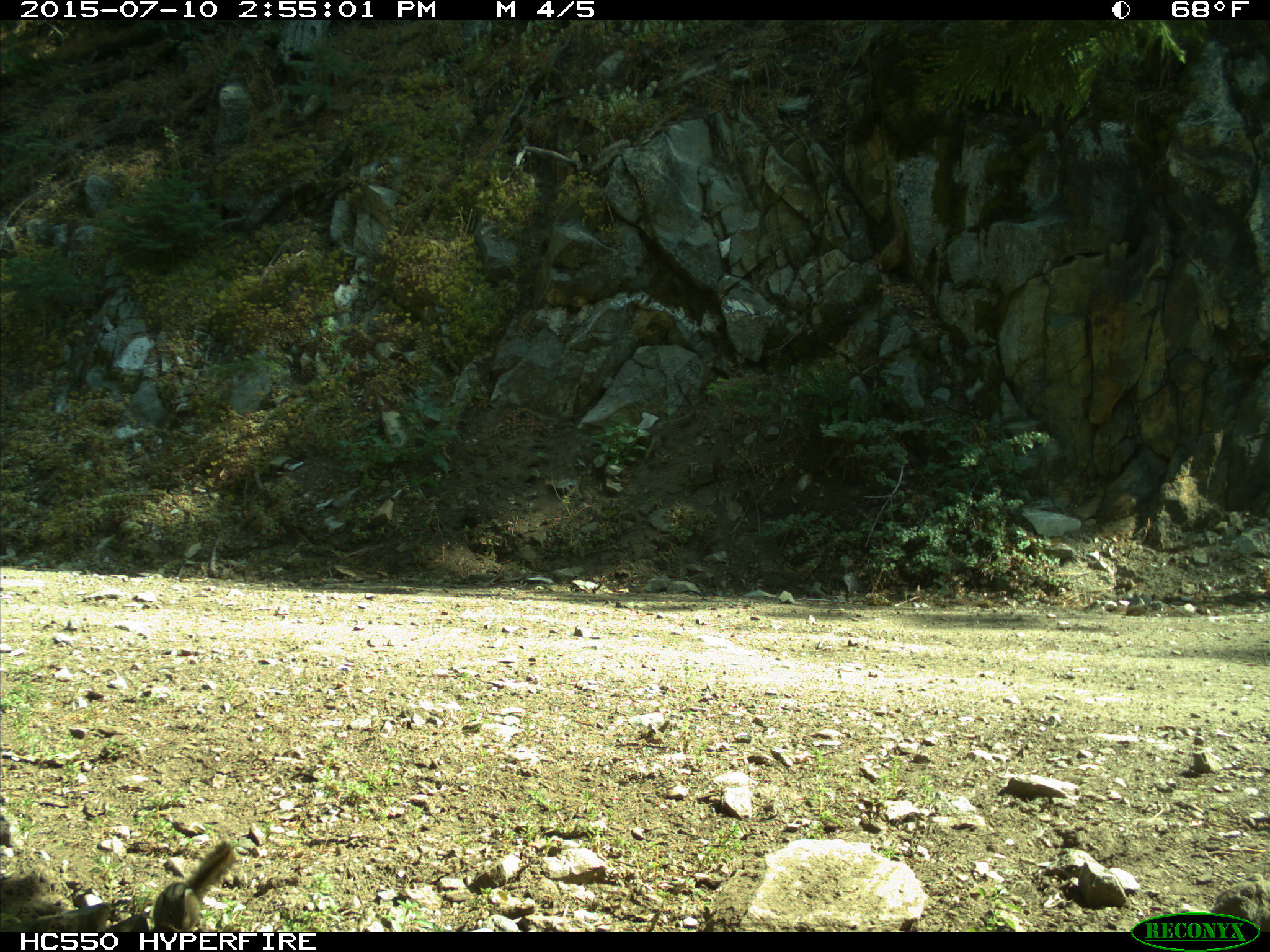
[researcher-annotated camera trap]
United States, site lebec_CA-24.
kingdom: Animalia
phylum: Chordata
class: Mammalia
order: Rodentia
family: Sciuridae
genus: Tamias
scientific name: Tamias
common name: chipmunk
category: unidentified chipmunk